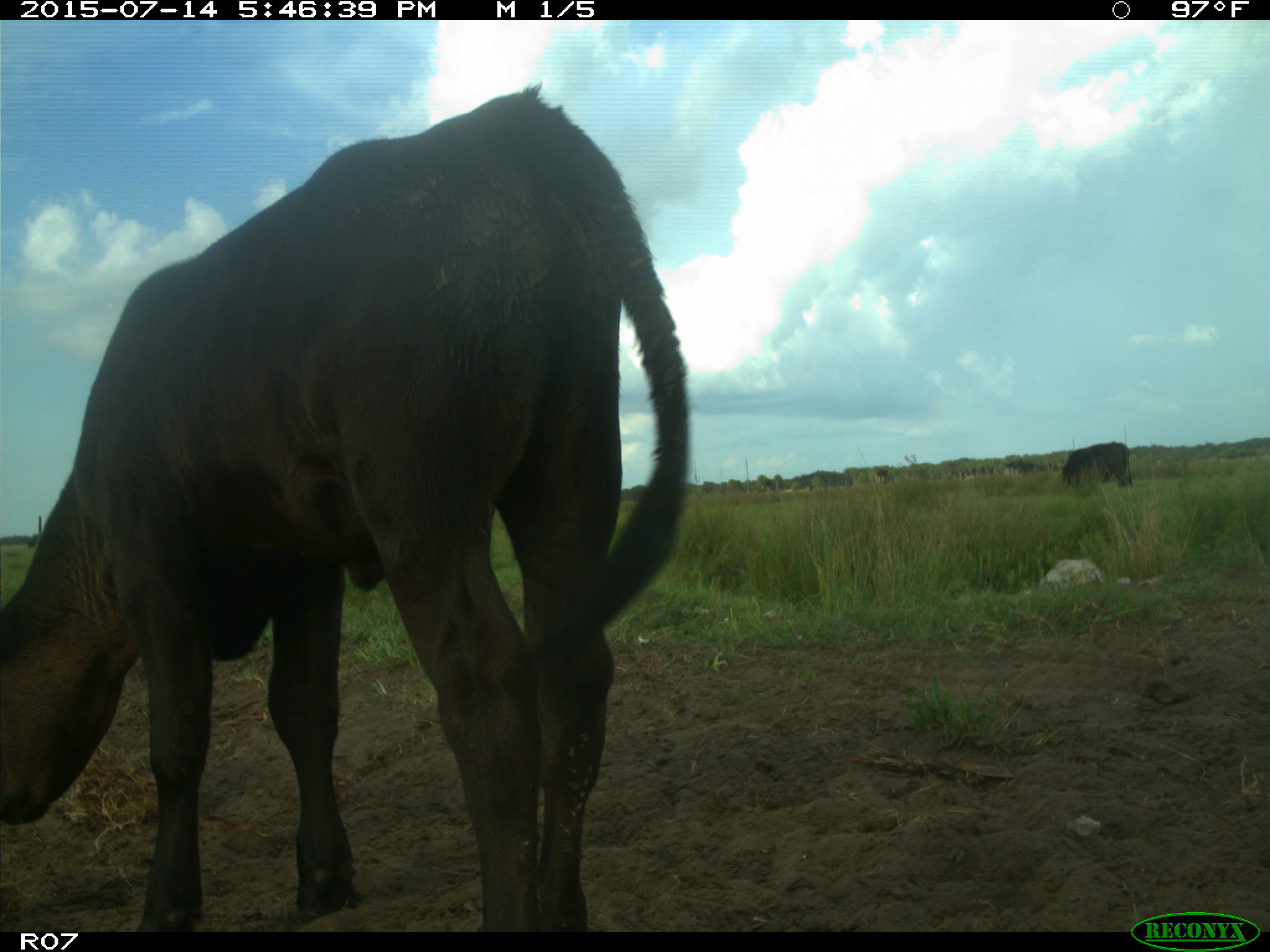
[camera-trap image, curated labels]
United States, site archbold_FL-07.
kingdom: Animalia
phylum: Chordata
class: Mammalia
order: Artiodactyla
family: Bovidae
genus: Bos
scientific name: Bos taurus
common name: domestic cow